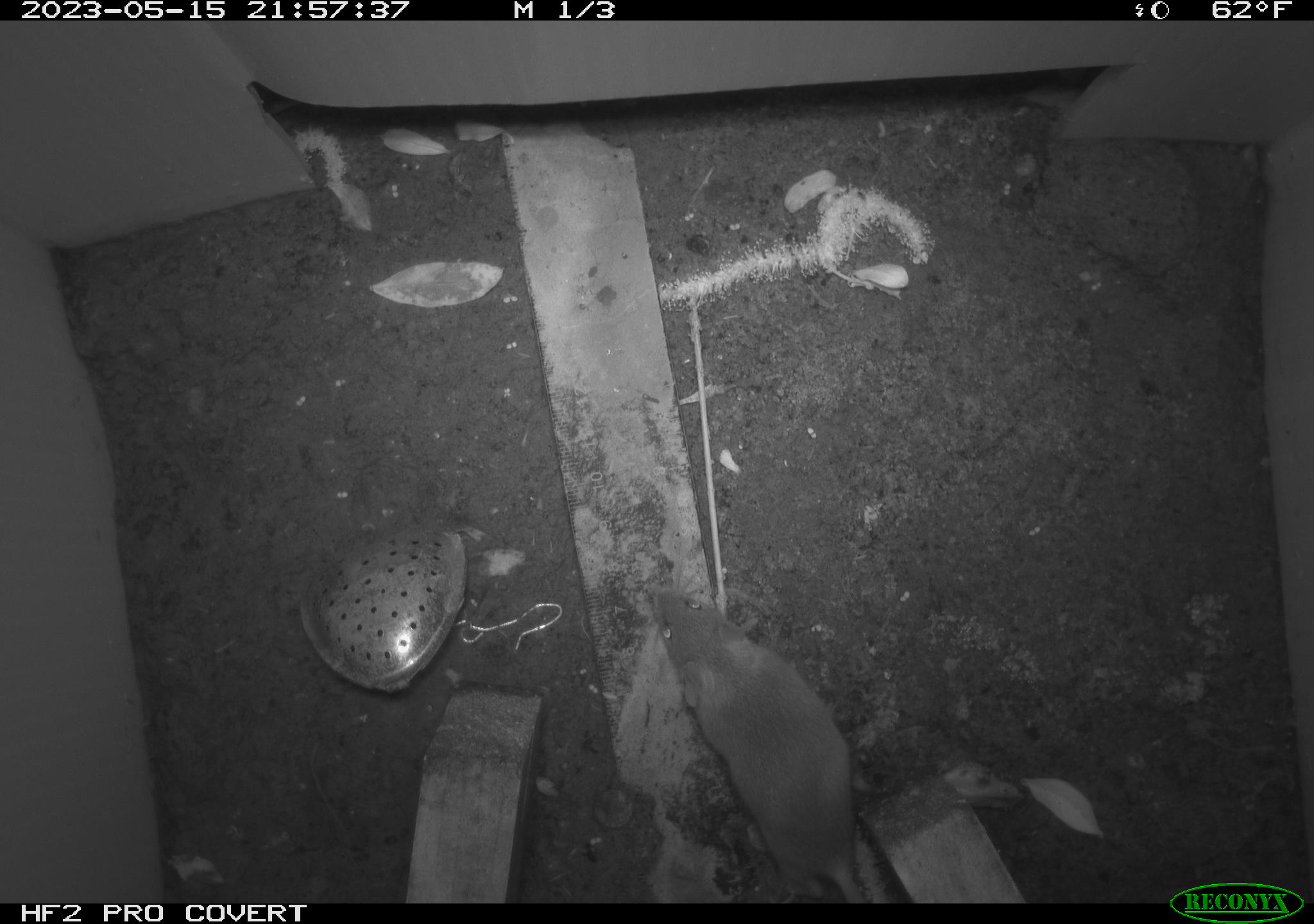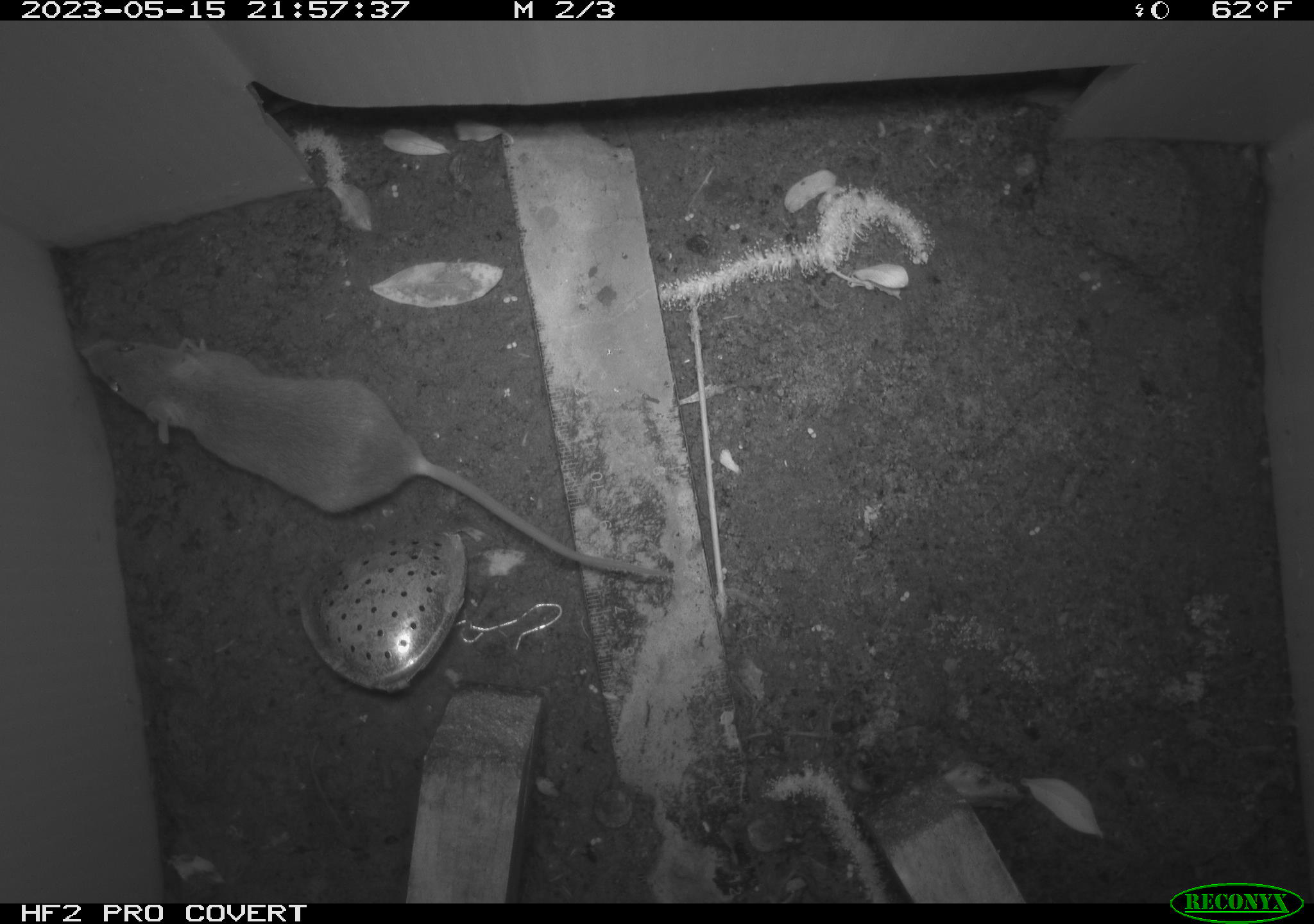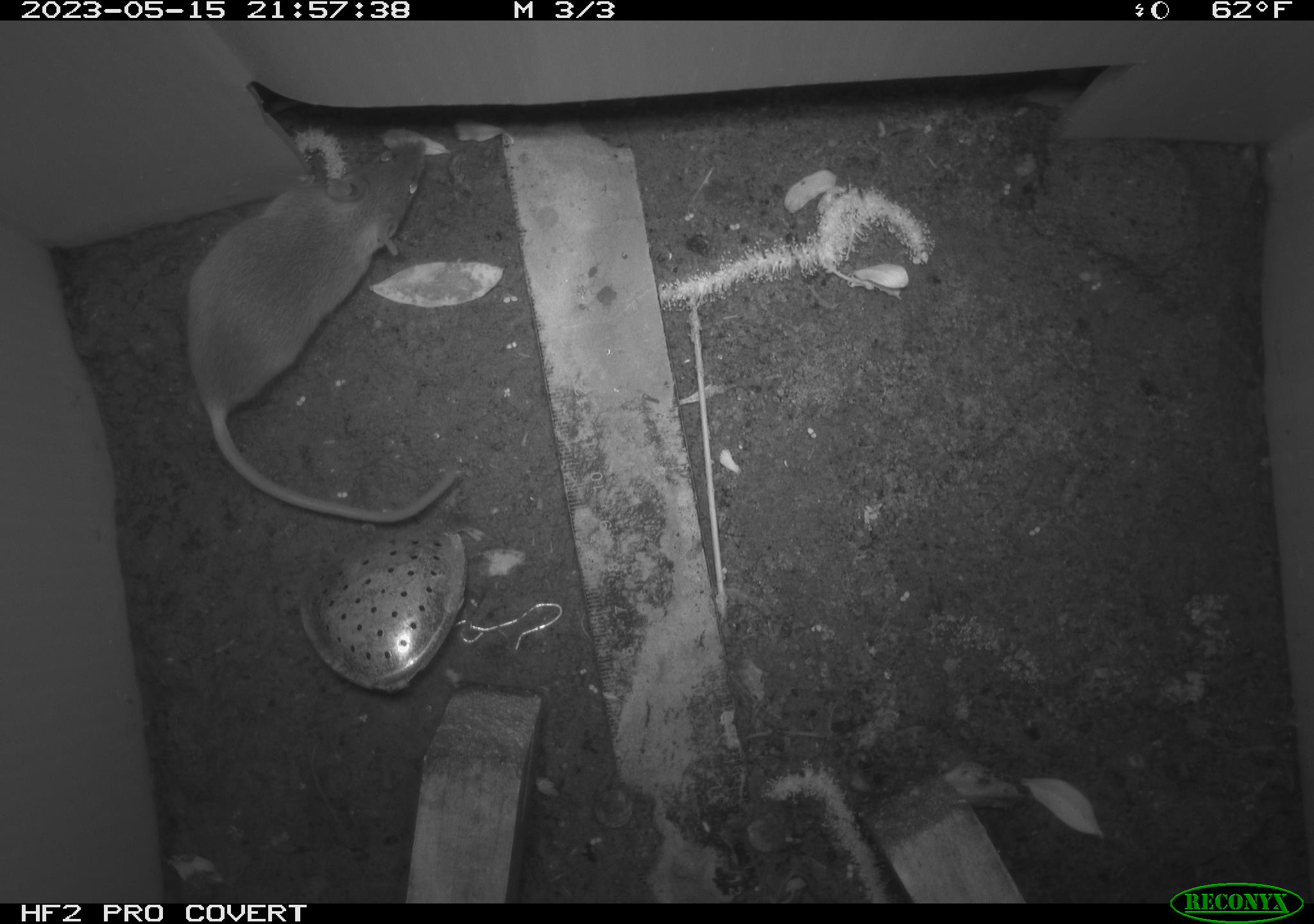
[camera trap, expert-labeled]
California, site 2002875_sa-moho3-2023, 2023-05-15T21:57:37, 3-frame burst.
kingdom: Animalia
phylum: Chordata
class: Mammalia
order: Rodentia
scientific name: Rodentia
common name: mouse species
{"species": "mouse species (Rodentia)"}